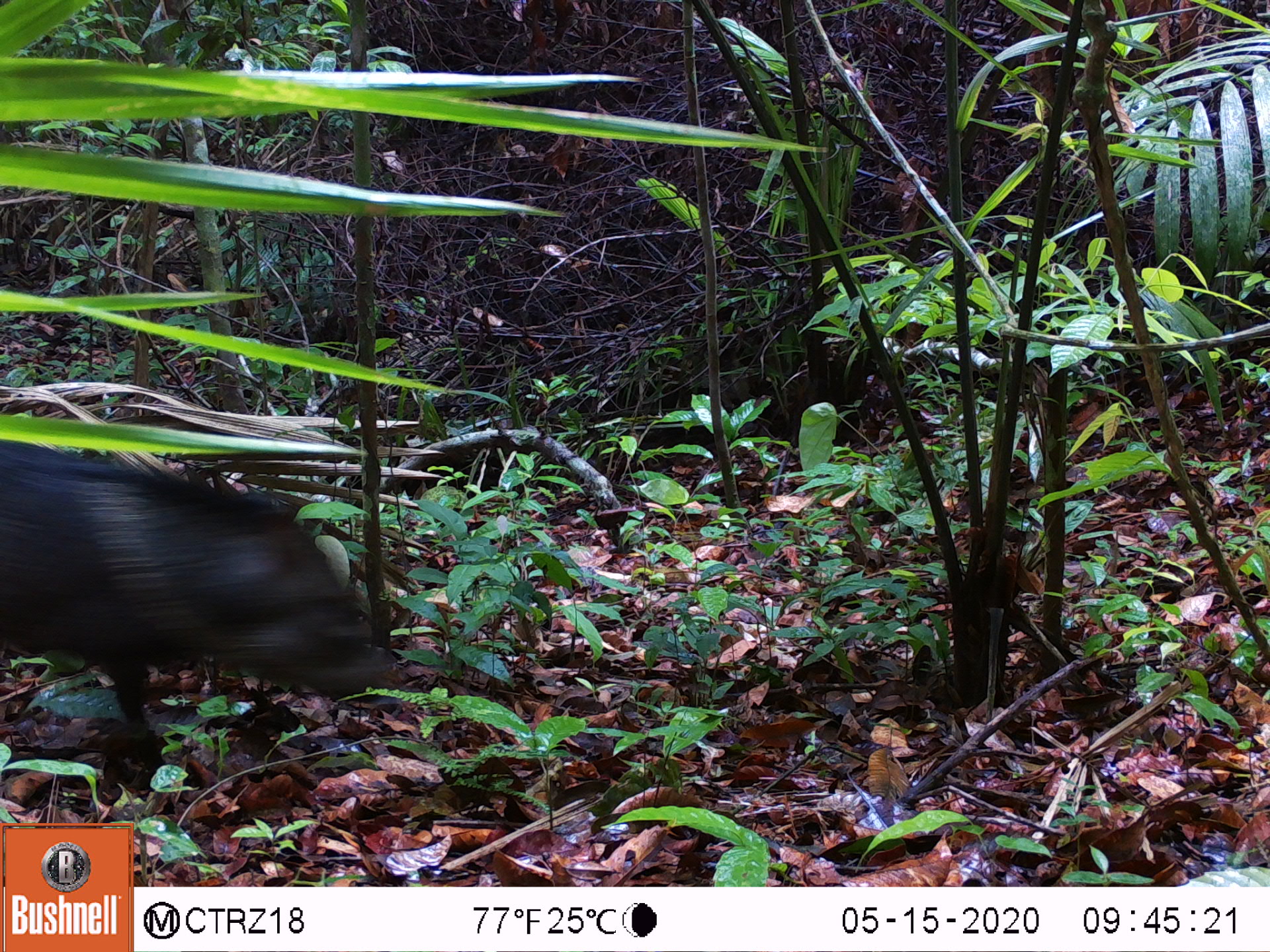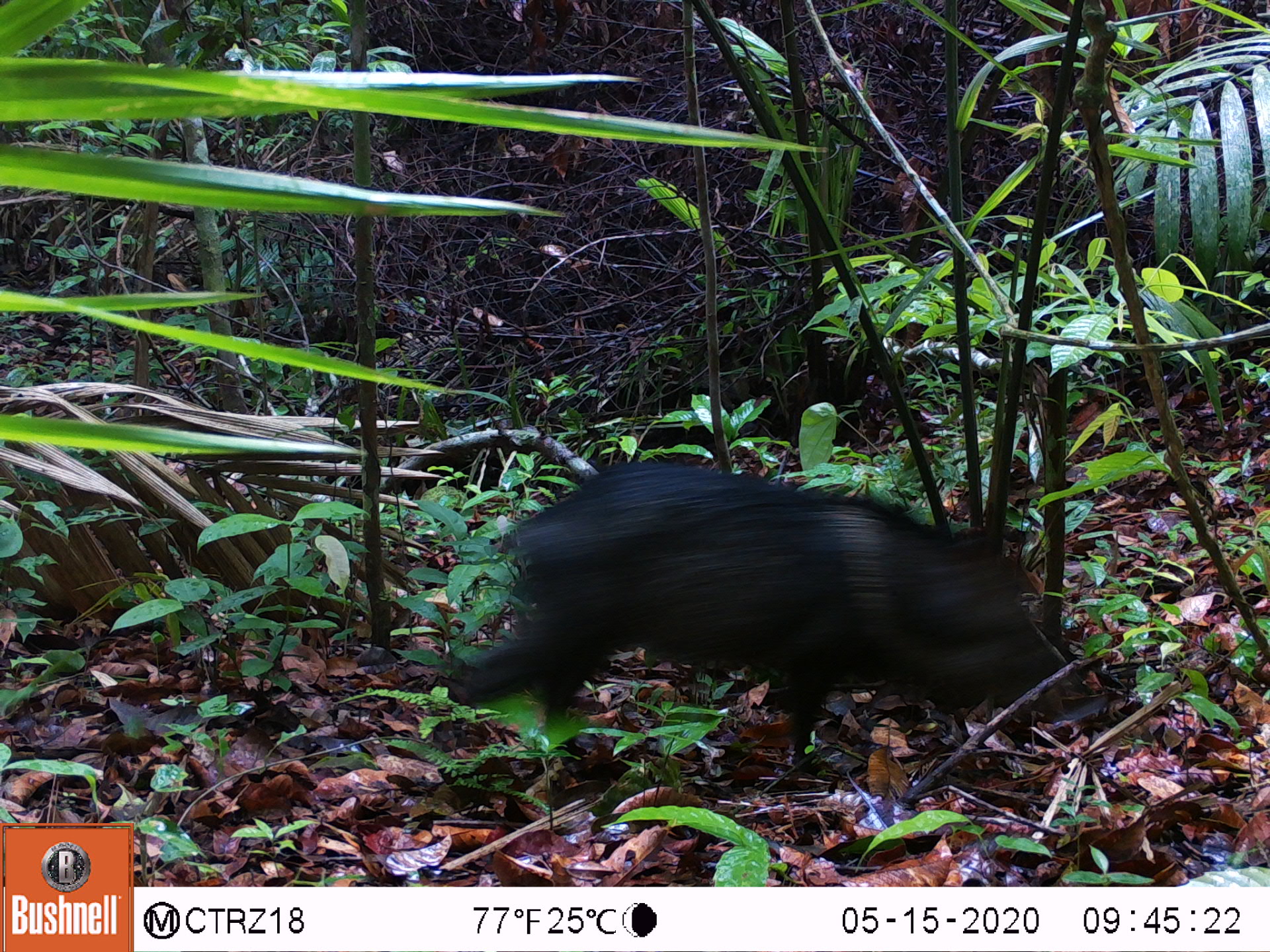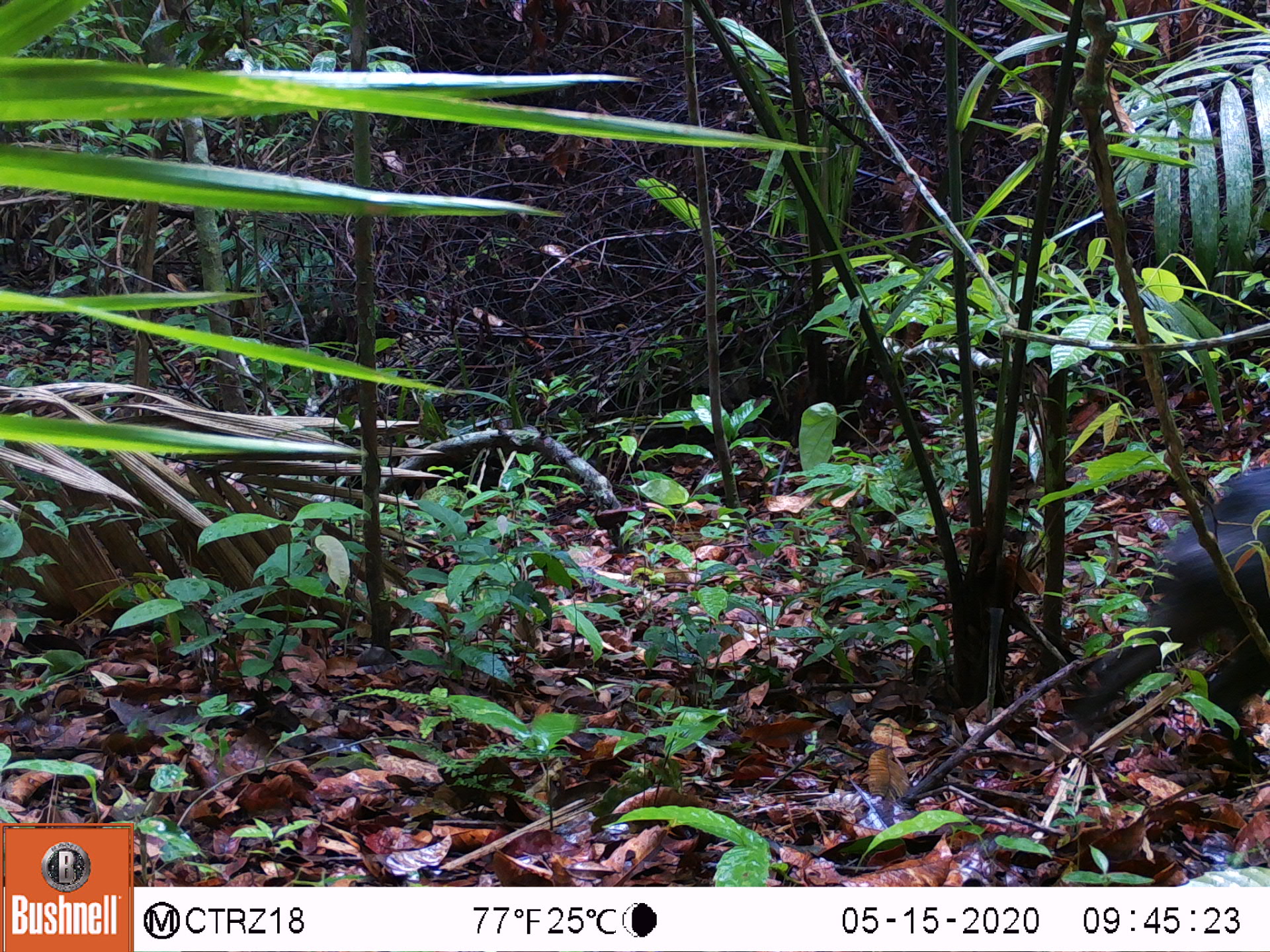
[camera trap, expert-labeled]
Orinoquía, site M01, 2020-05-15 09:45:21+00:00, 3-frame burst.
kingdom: Animalia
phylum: Chordata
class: Mammalia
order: Artiodactyla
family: Tayassuidae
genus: Pecari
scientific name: Pecari tajacu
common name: collared peccary